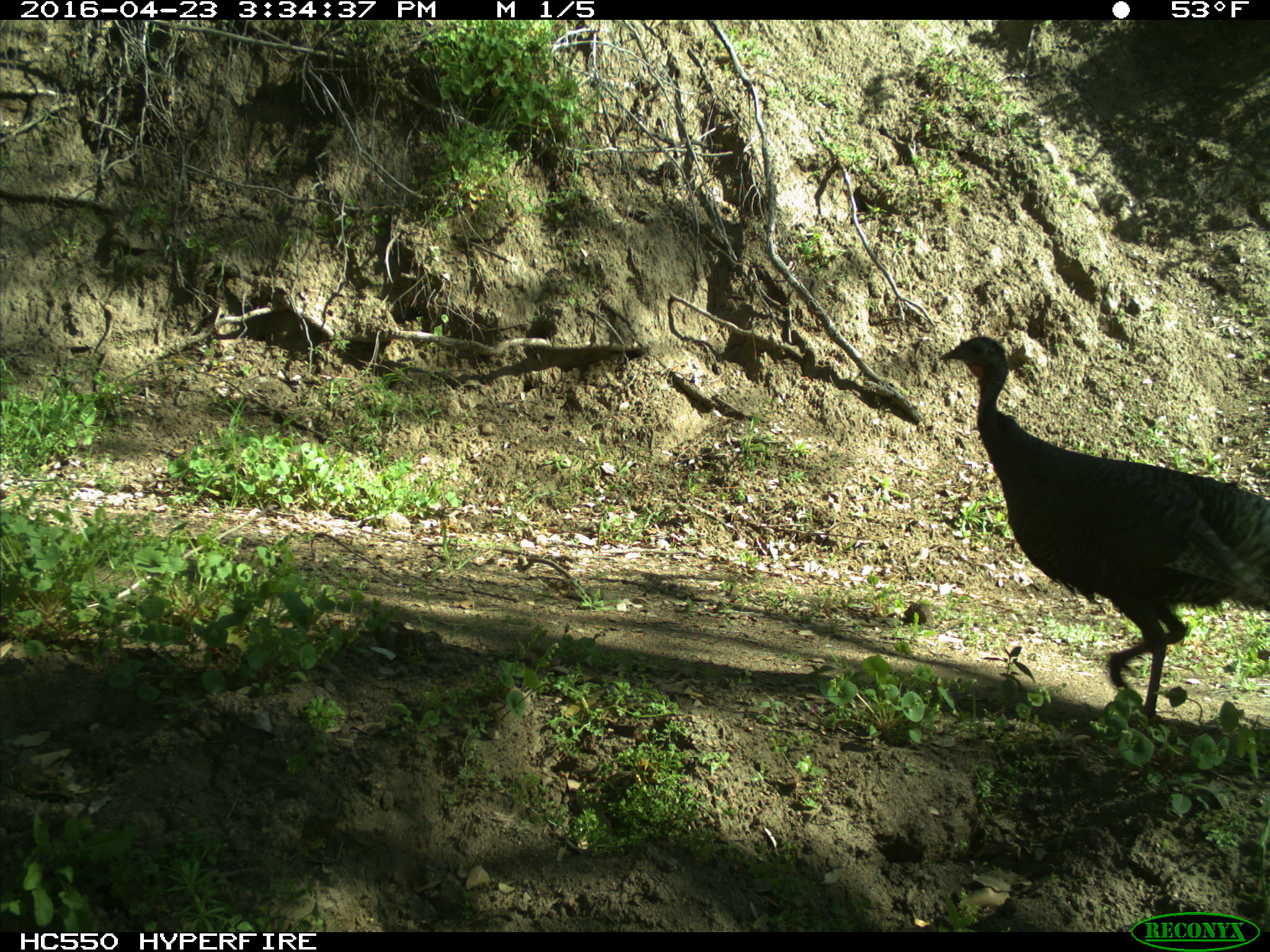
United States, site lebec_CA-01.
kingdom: Animalia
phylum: Chordata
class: Aves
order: Galliformes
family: Phasianidae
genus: Meleagris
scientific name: Meleagris gallopavo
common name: wild turkey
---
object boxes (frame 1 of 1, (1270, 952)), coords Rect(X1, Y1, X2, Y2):
animal: Rect(938, 328, 1269, 727)